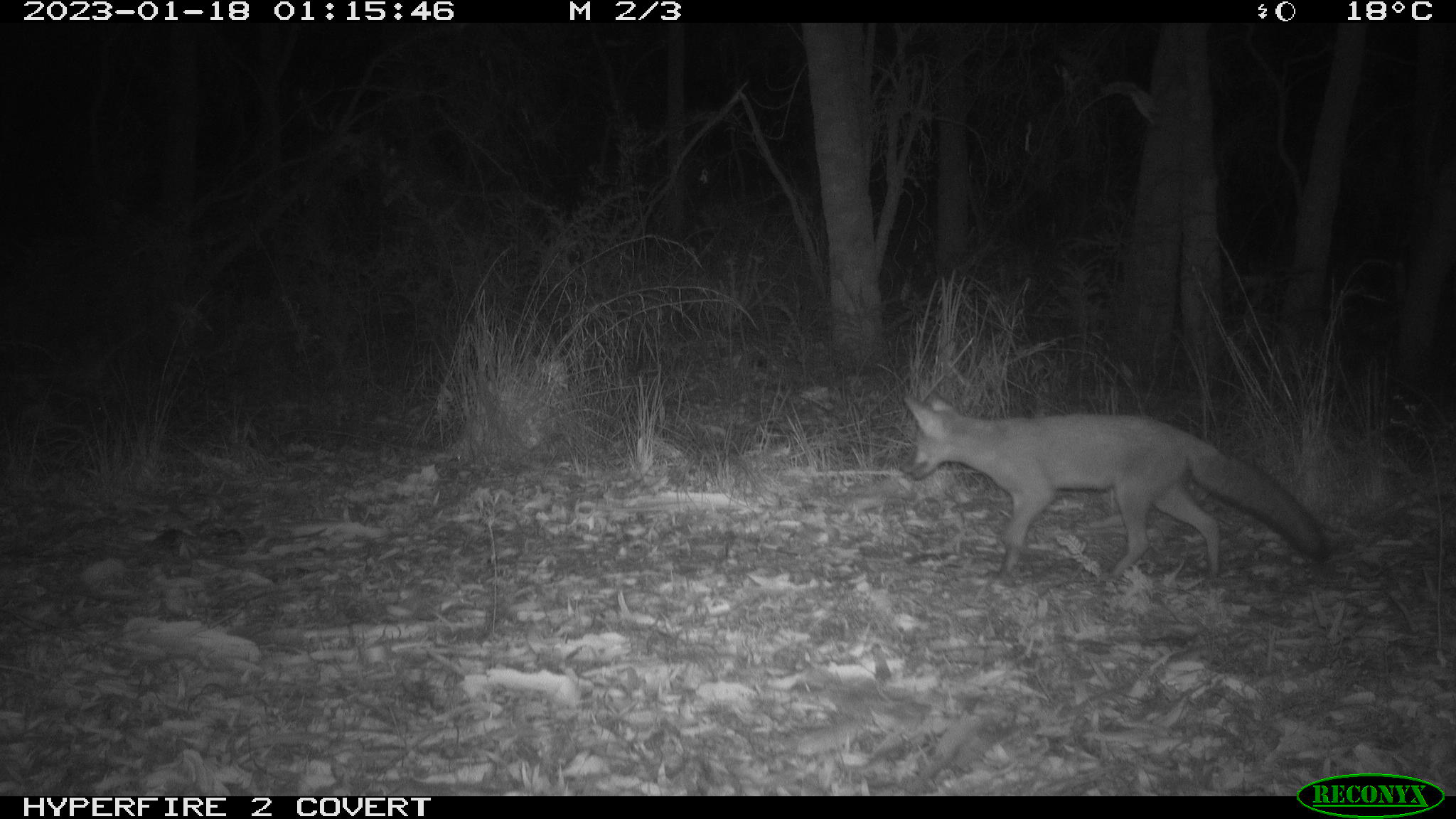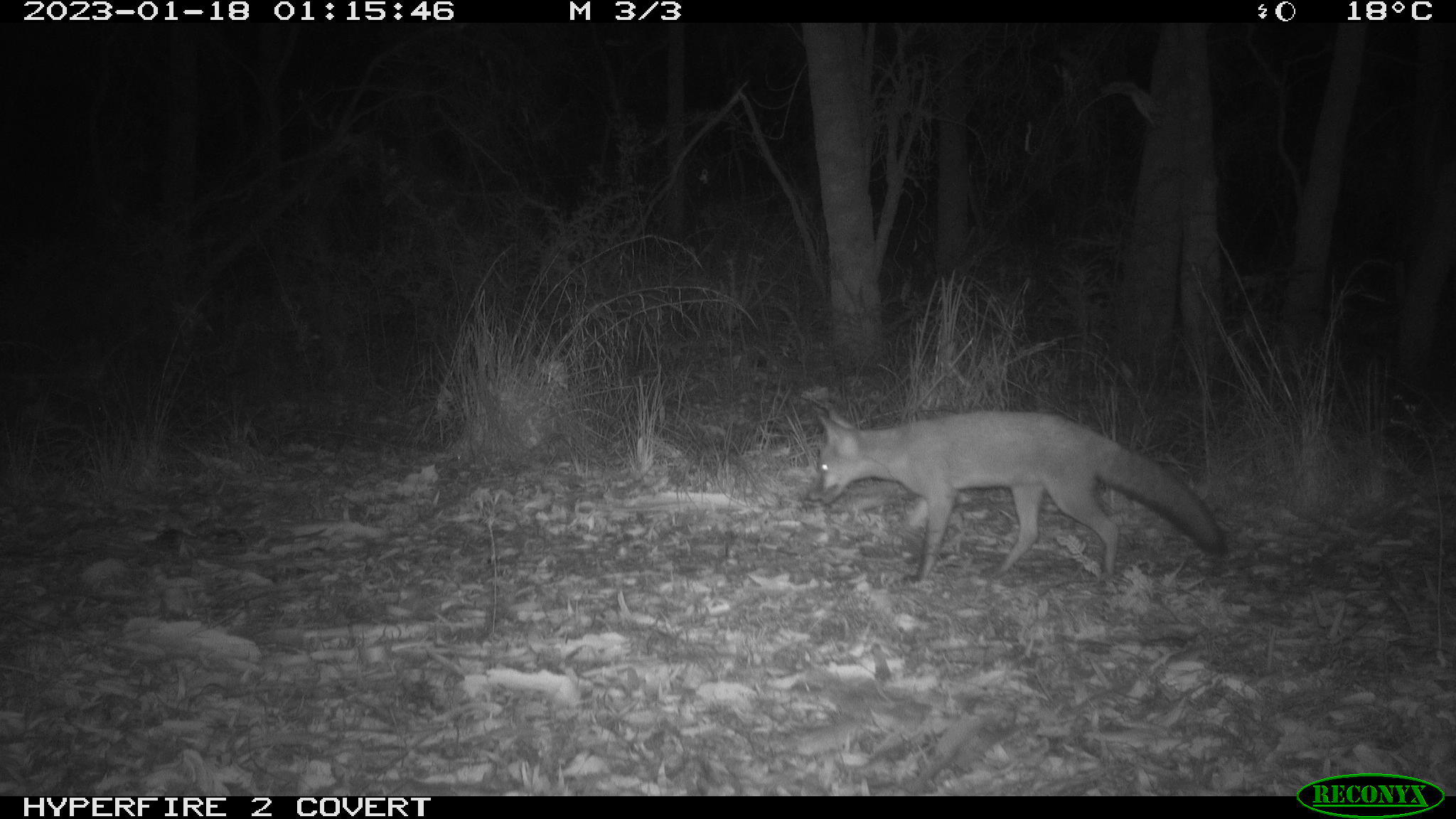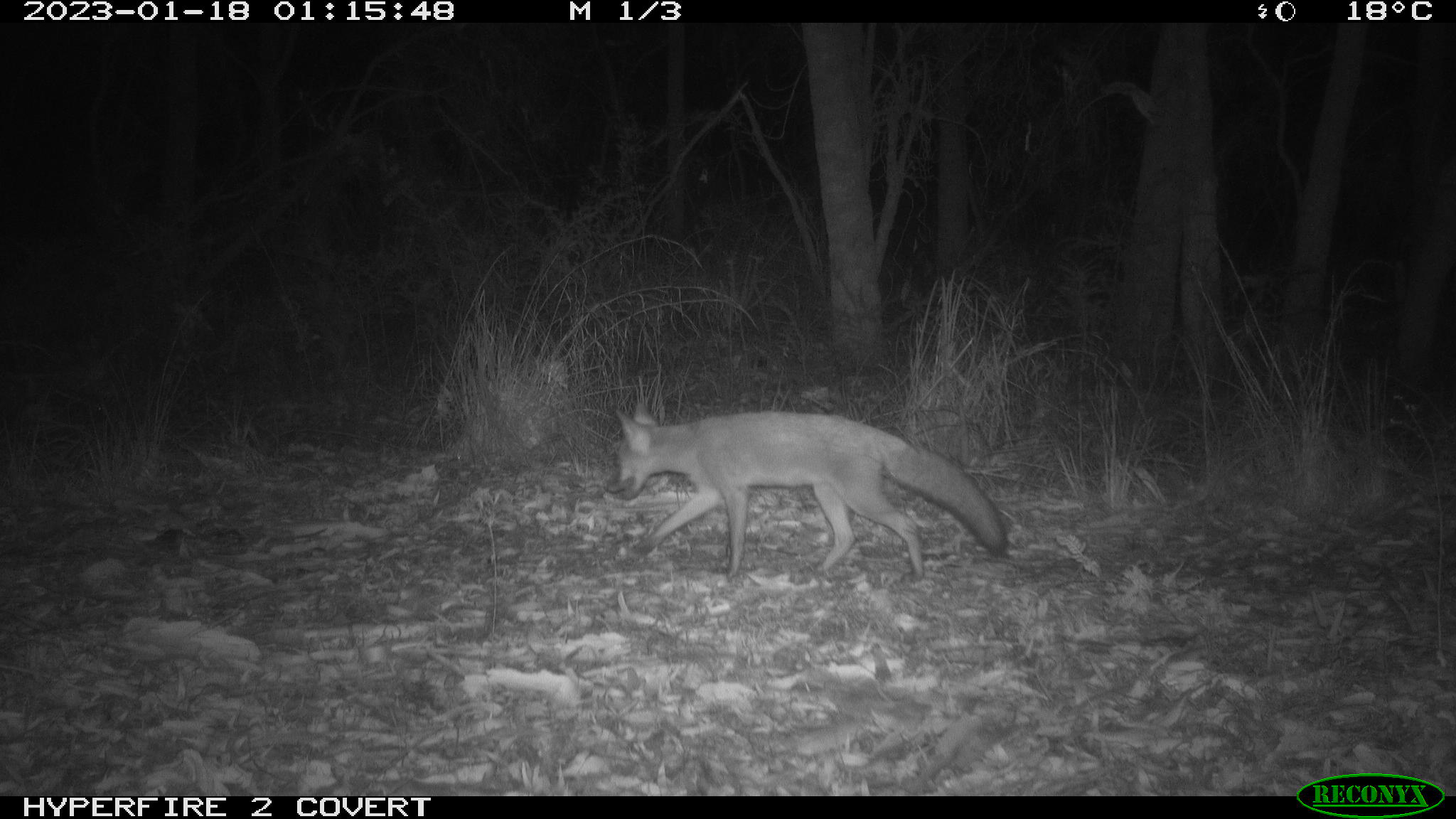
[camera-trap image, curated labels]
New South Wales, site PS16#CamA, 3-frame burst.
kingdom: Animalia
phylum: Chordata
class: Mammalia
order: Carnivora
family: Canidae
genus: Vulpes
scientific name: Vulpes vulpes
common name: red fox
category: fox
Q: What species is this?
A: Fox (red fox) (Vulpes vulpes).